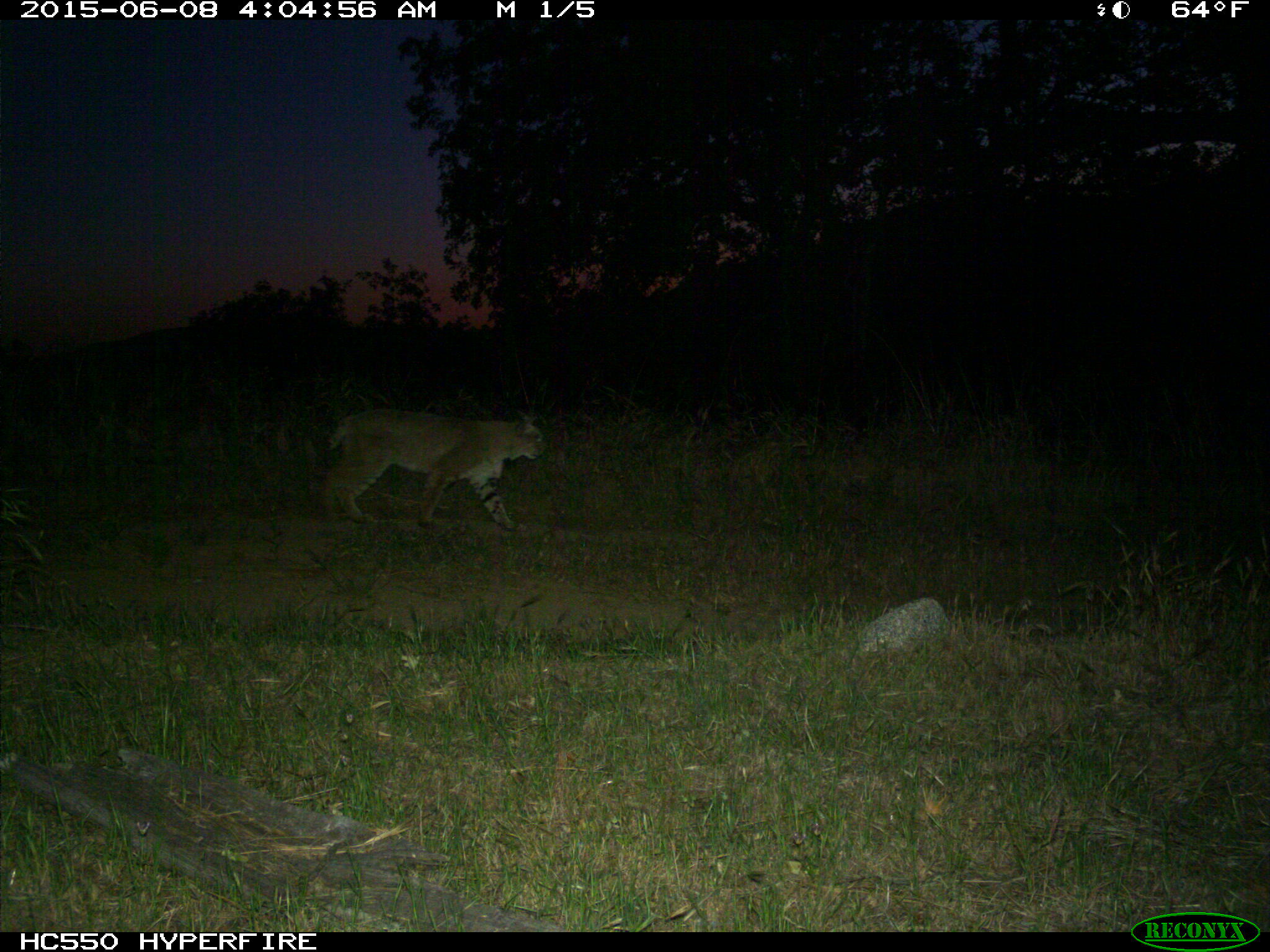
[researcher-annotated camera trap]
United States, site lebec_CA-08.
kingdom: Animalia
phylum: Chordata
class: Mammalia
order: Carnivora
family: Felidae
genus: Lynx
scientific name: Lynx rufus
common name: bobcat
Lynx rufus (bobcat).